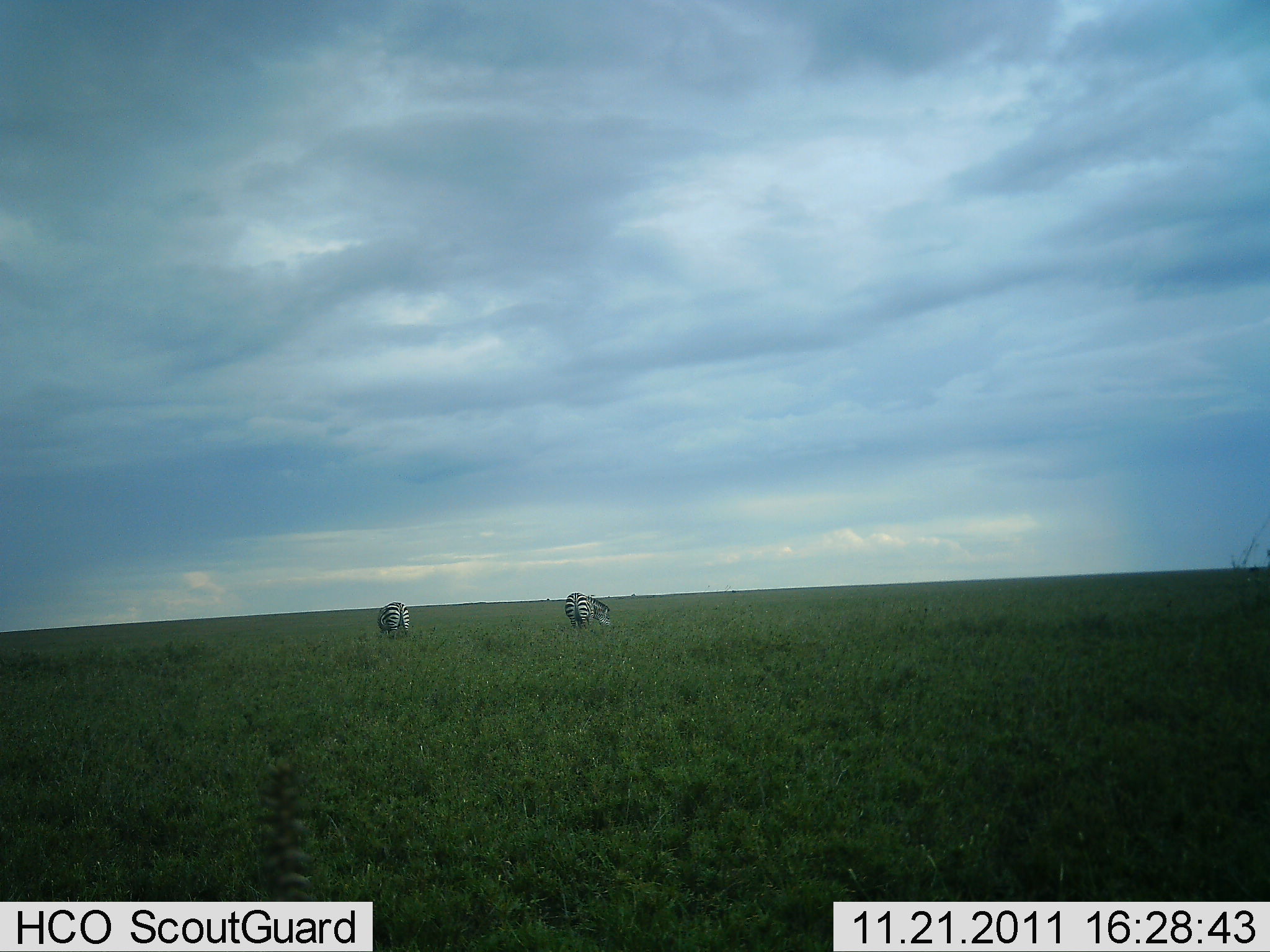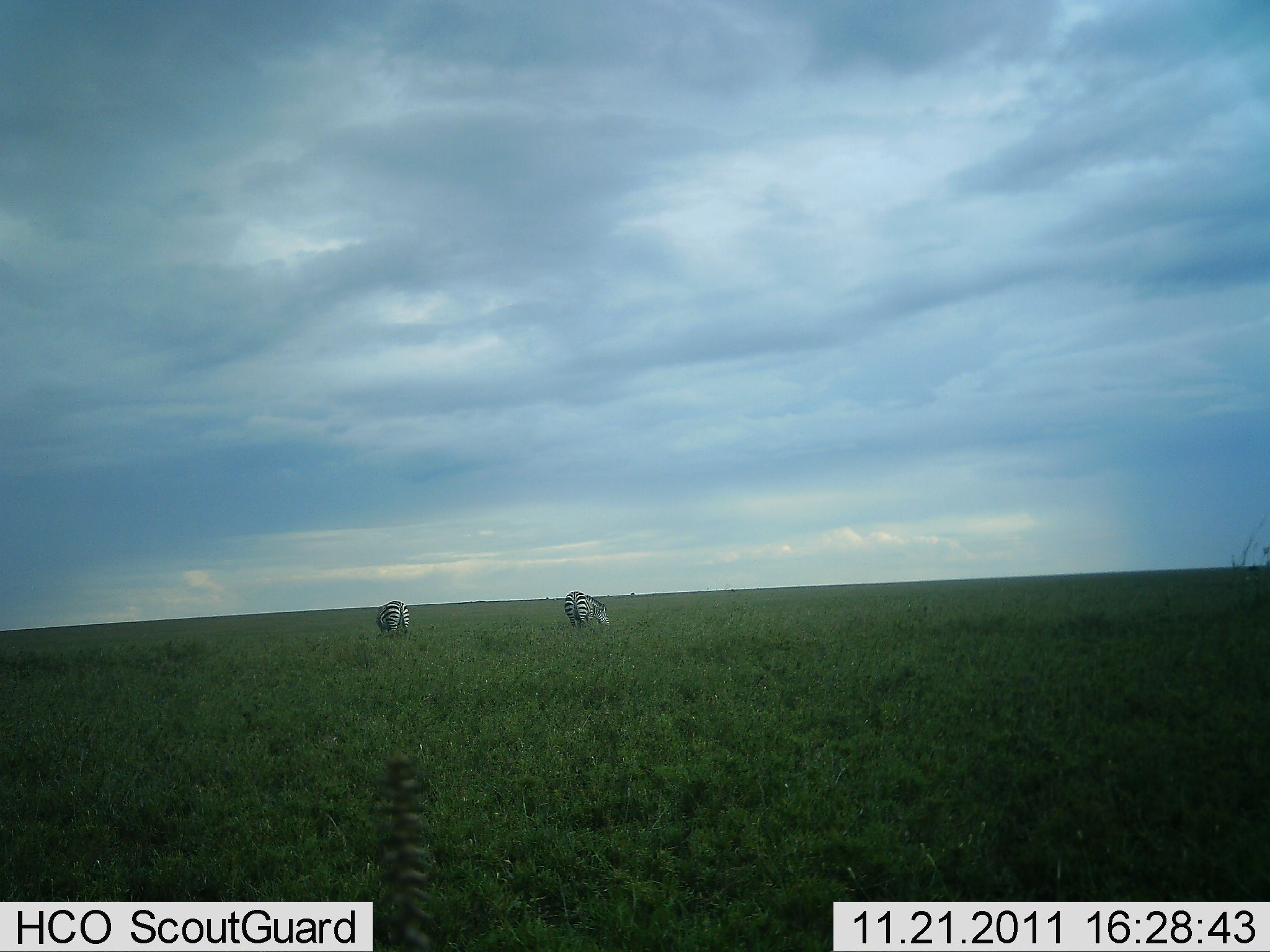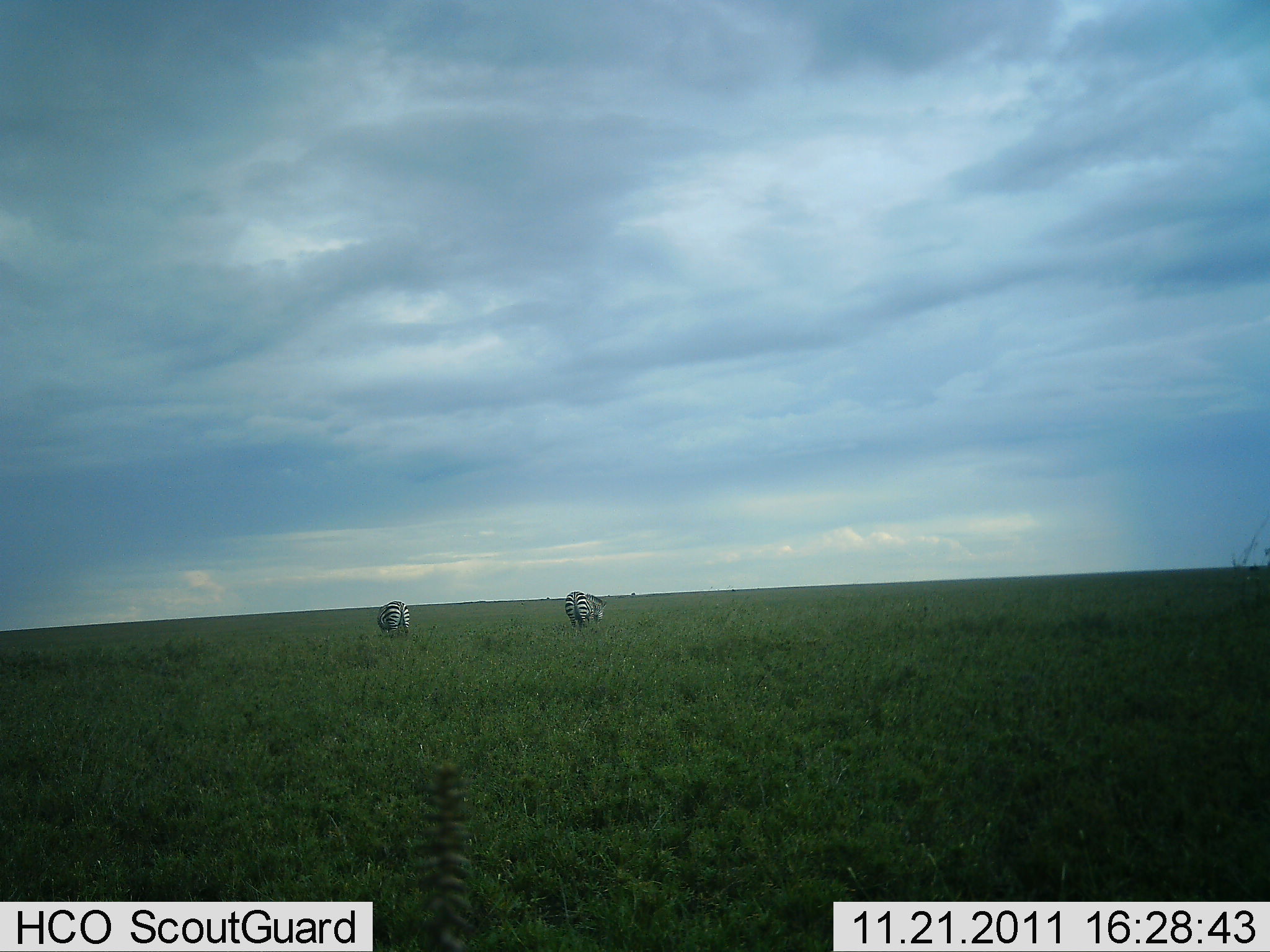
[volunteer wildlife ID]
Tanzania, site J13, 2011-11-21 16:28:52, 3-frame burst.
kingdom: Animalia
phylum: Chordata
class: Mammalia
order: Perissodactyla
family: Equidae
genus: Equus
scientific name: Equus quagga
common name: plains zebra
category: zebra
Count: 2.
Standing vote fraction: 36%.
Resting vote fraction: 0%.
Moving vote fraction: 0%.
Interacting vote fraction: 0%.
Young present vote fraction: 0%.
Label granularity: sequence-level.